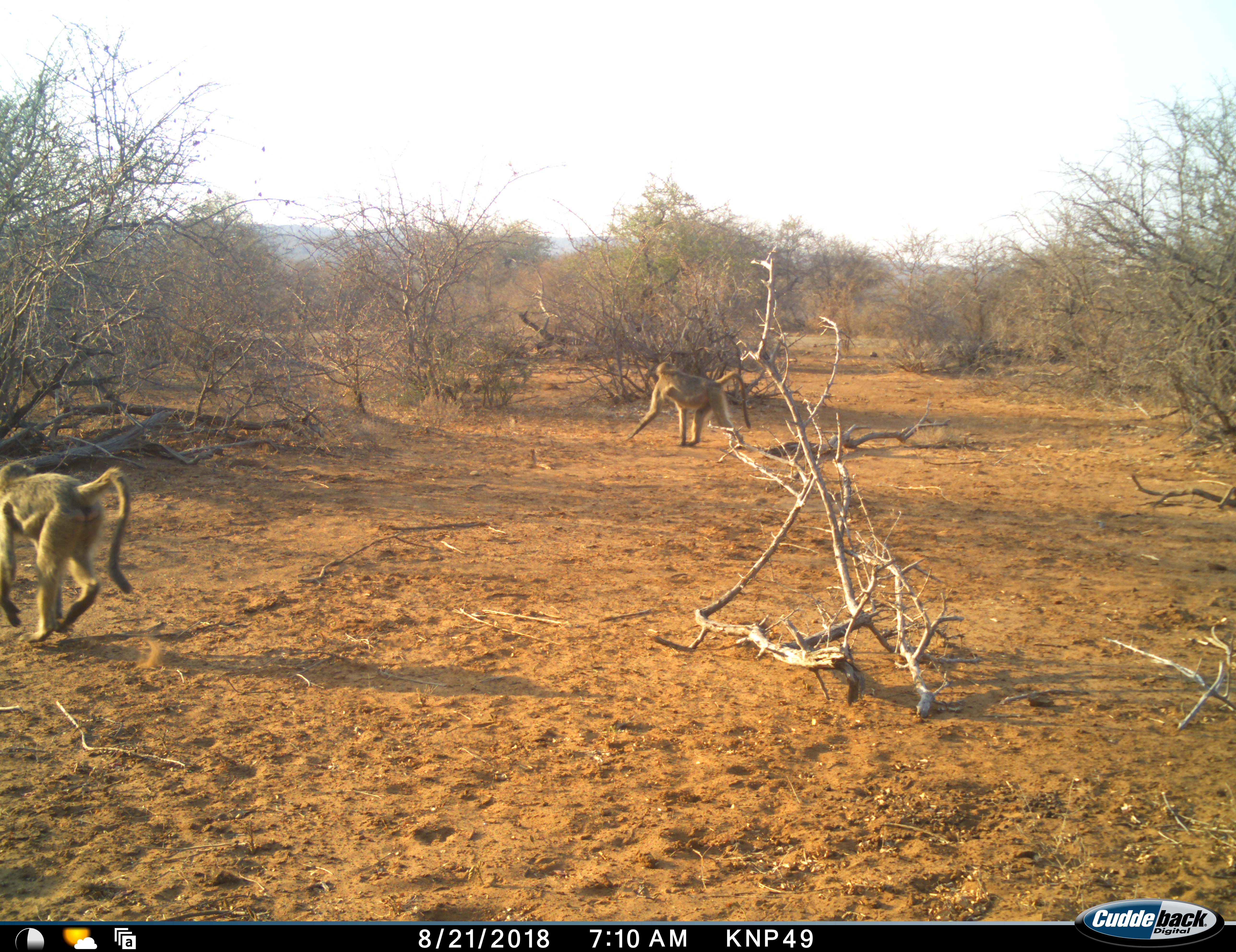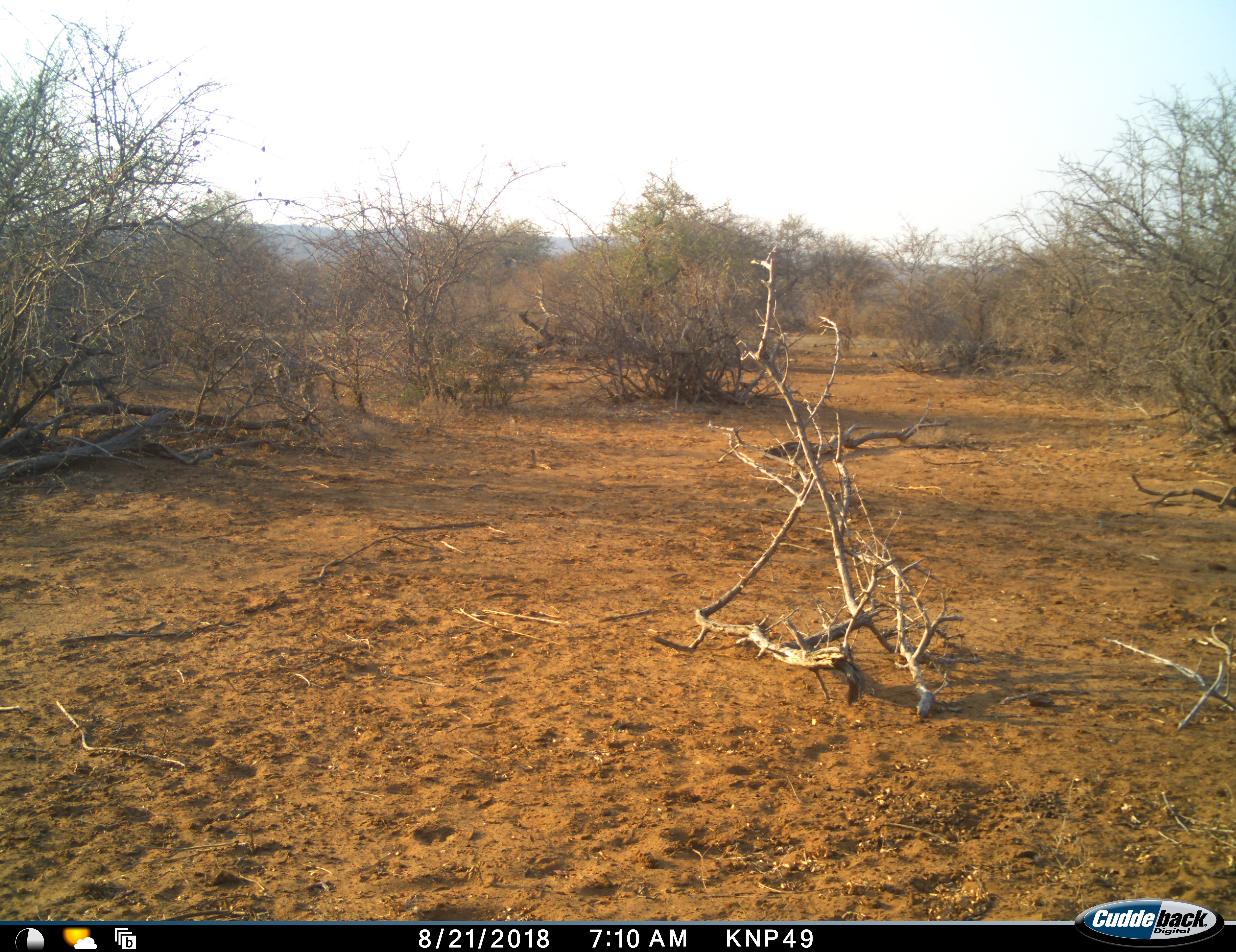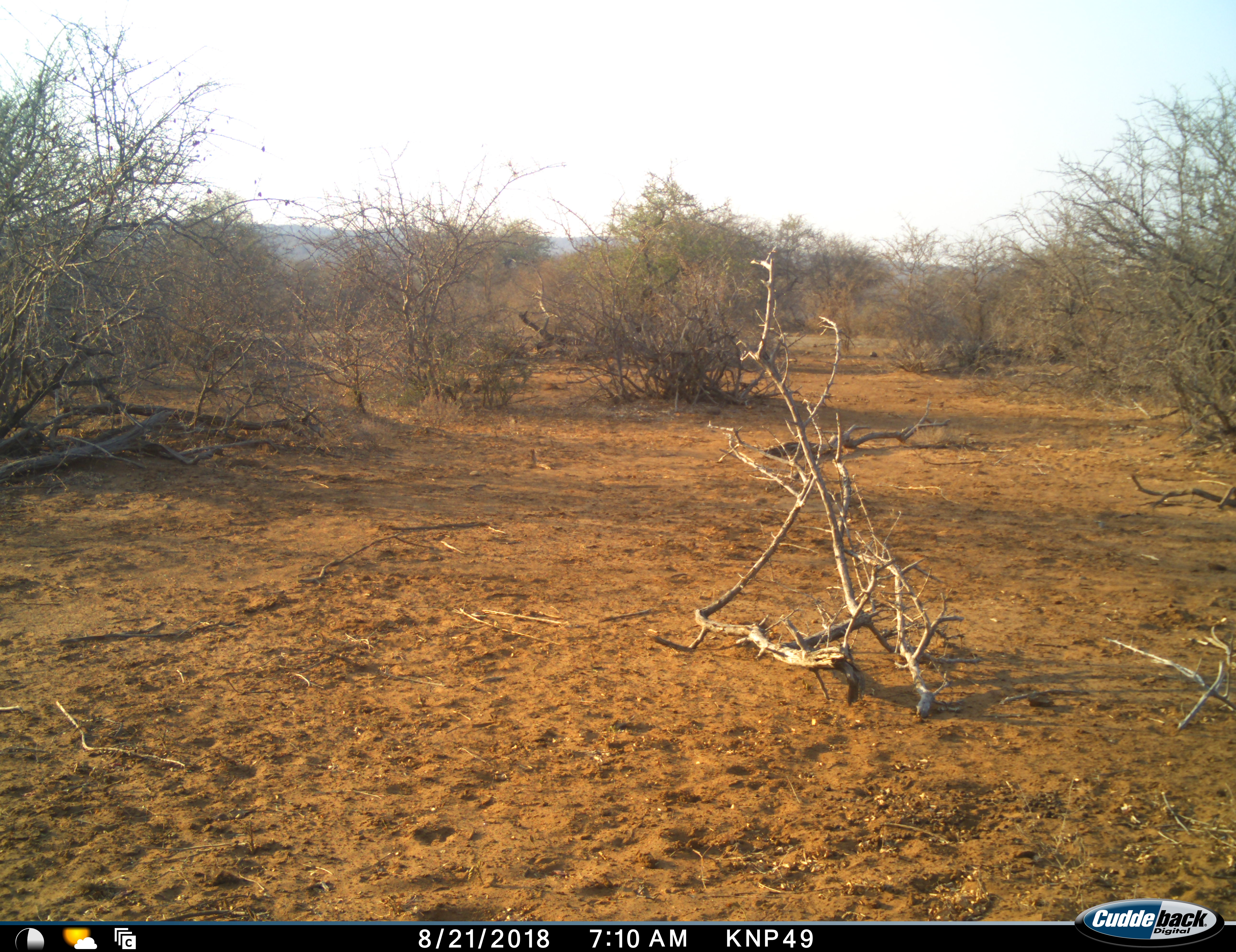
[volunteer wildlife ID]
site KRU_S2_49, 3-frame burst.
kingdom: Animalia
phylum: Chordata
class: Mammalia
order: Primates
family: Cercopithecidae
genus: Papio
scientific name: Papio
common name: baboon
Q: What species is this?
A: Baboon (Papio).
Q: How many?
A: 2.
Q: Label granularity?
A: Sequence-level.